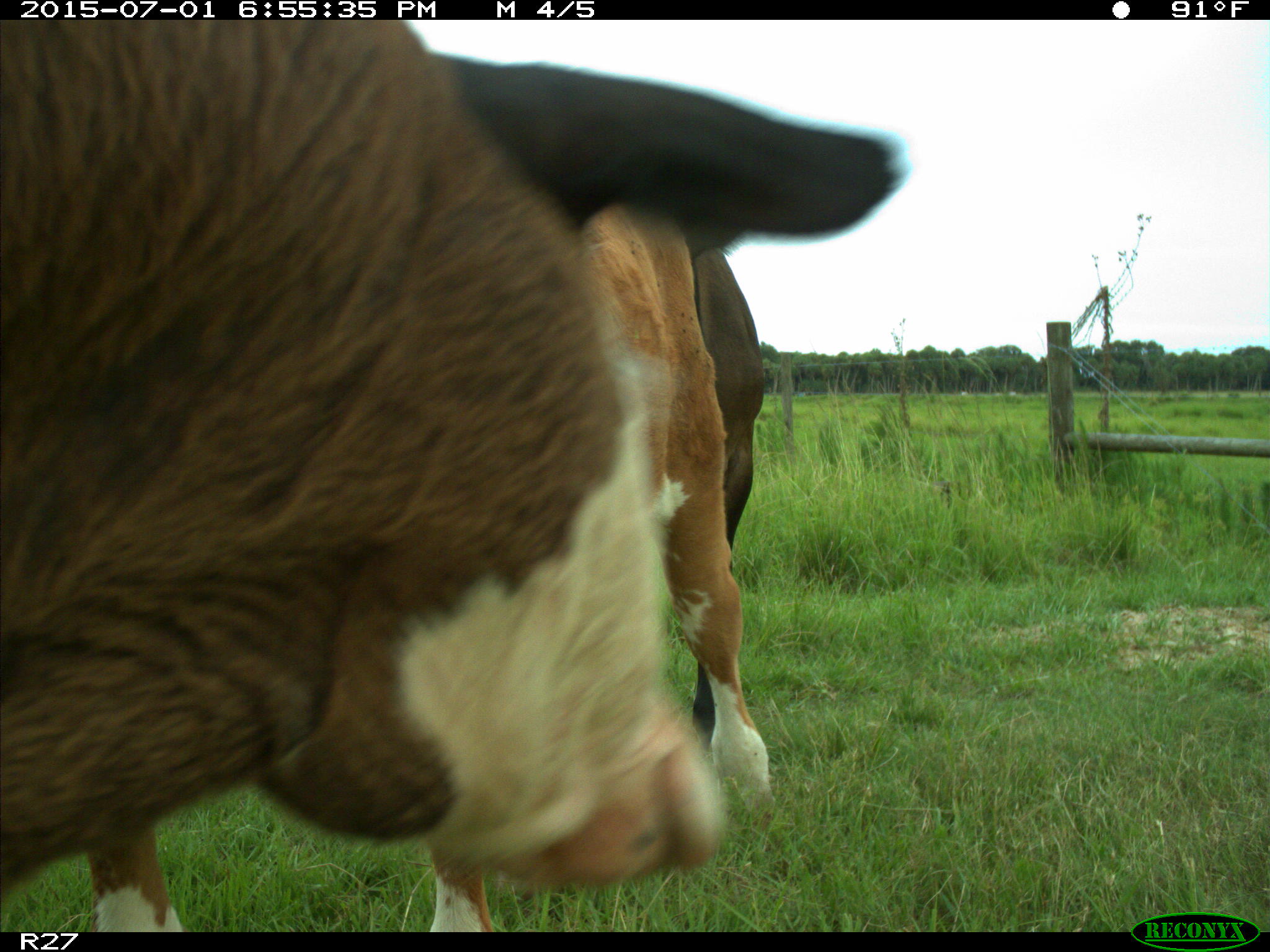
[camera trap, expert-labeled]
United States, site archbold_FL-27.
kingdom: Animalia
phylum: Chordata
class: Mammalia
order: Artiodactyla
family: Bovidae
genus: Bos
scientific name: Bos taurus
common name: domestic cow